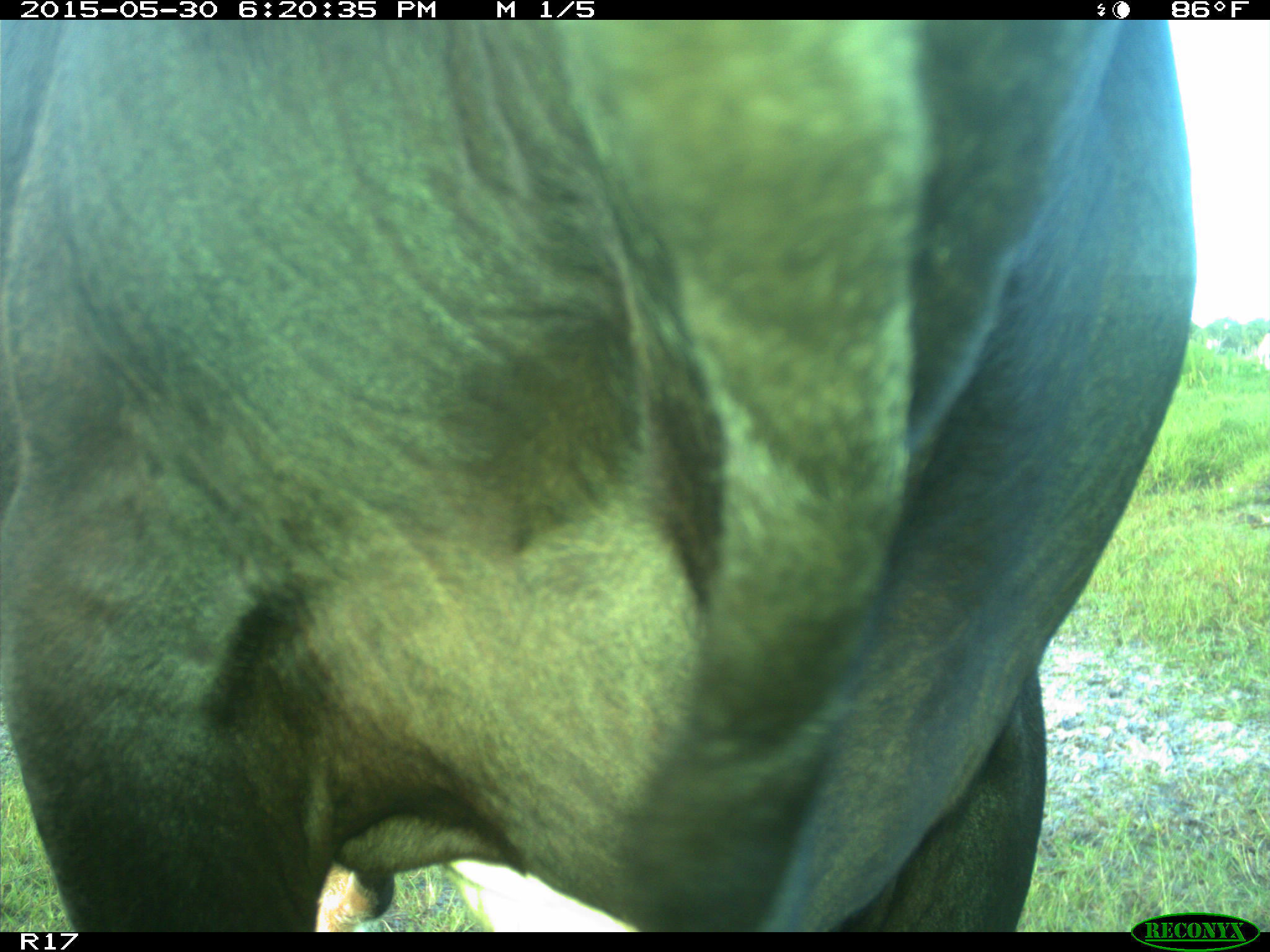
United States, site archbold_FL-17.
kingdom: Animalia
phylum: Chordata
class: Mammalia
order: Artiodactyla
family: Bovidae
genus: Bos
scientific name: Bos taurus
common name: domestic cow